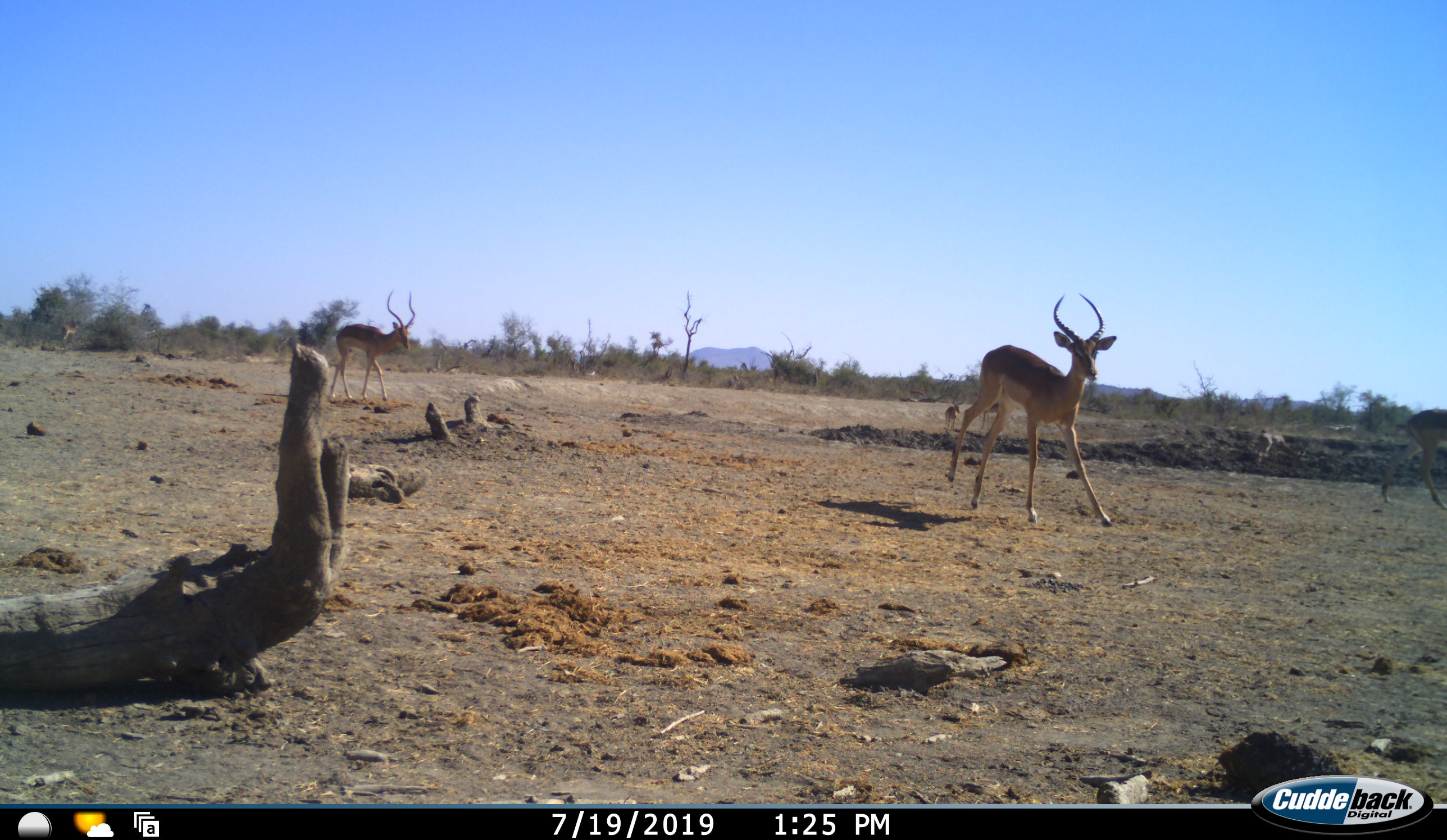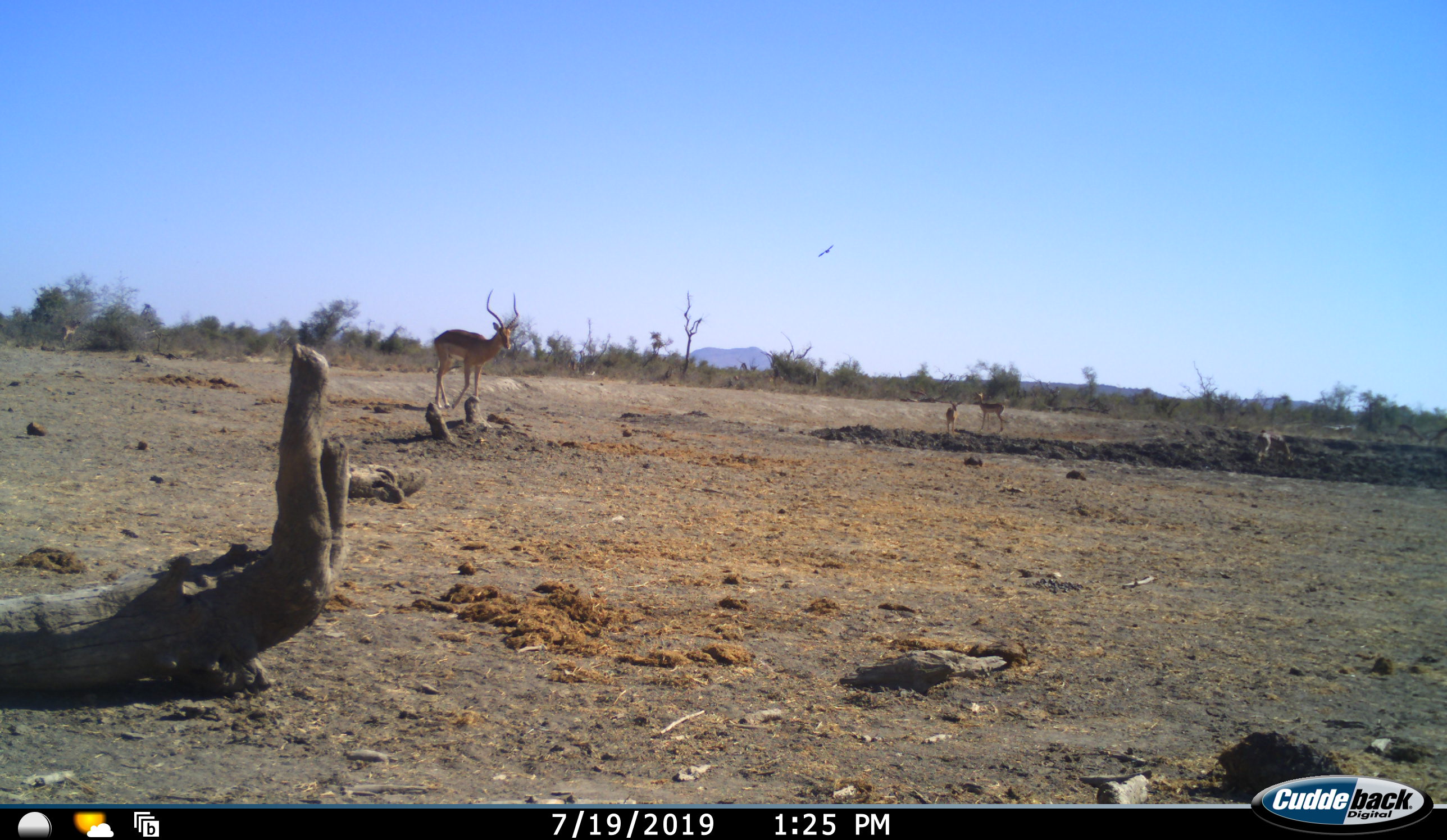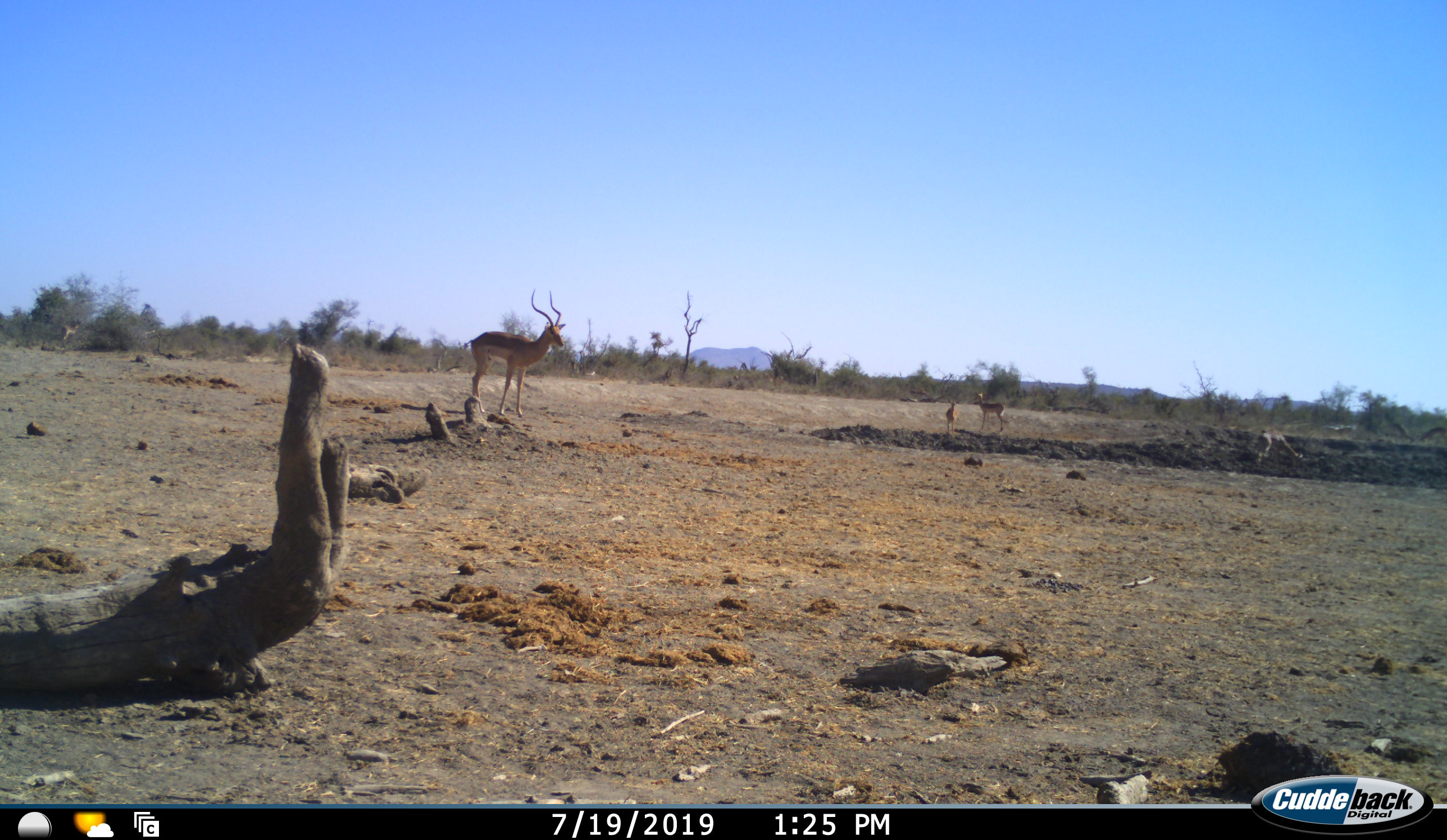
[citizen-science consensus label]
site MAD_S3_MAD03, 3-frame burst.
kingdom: Animalia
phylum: Chordata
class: Mammalia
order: Artiodactyla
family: Bovidae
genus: Aepyceros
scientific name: Aepyceros melampus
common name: impala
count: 5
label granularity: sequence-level